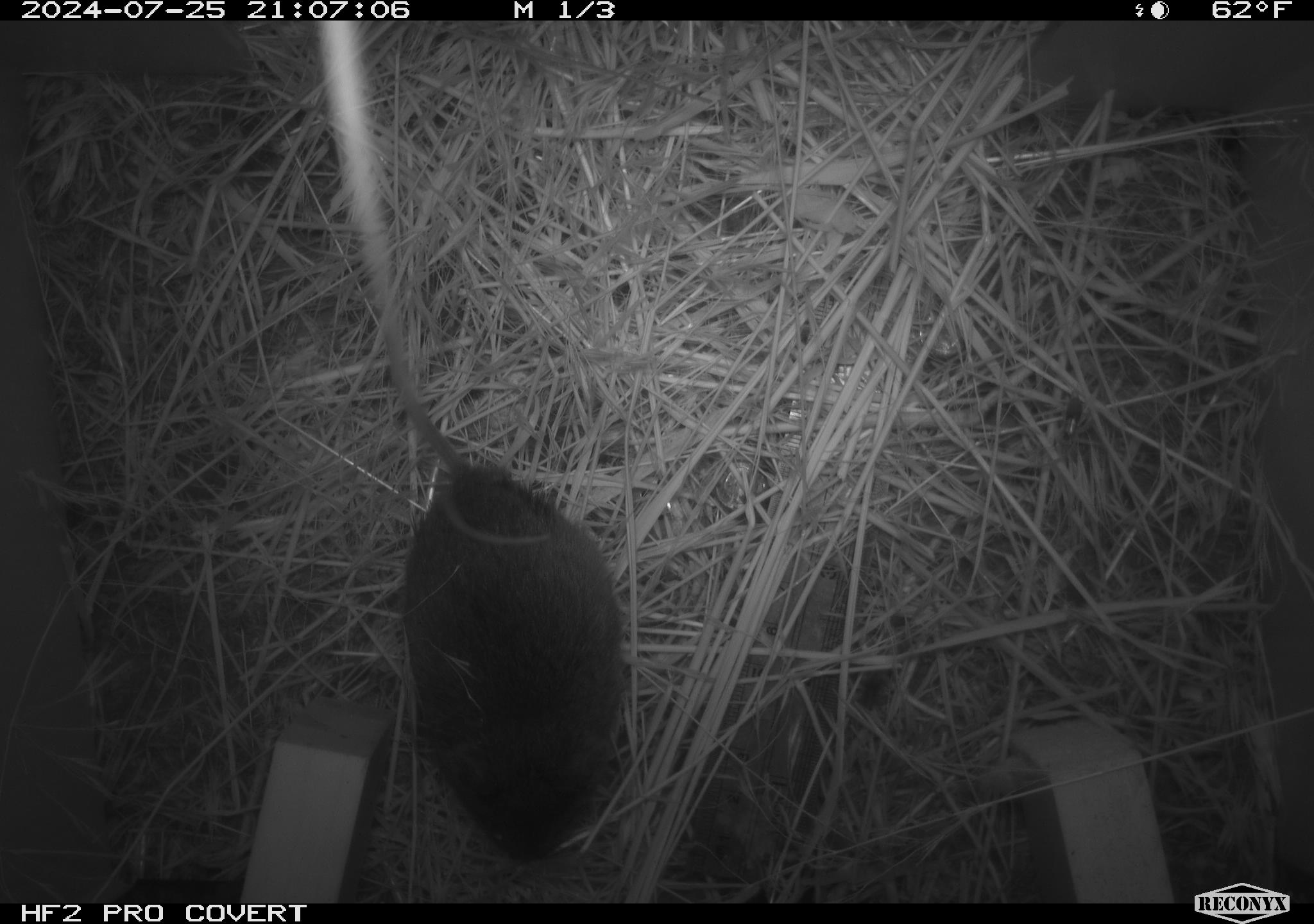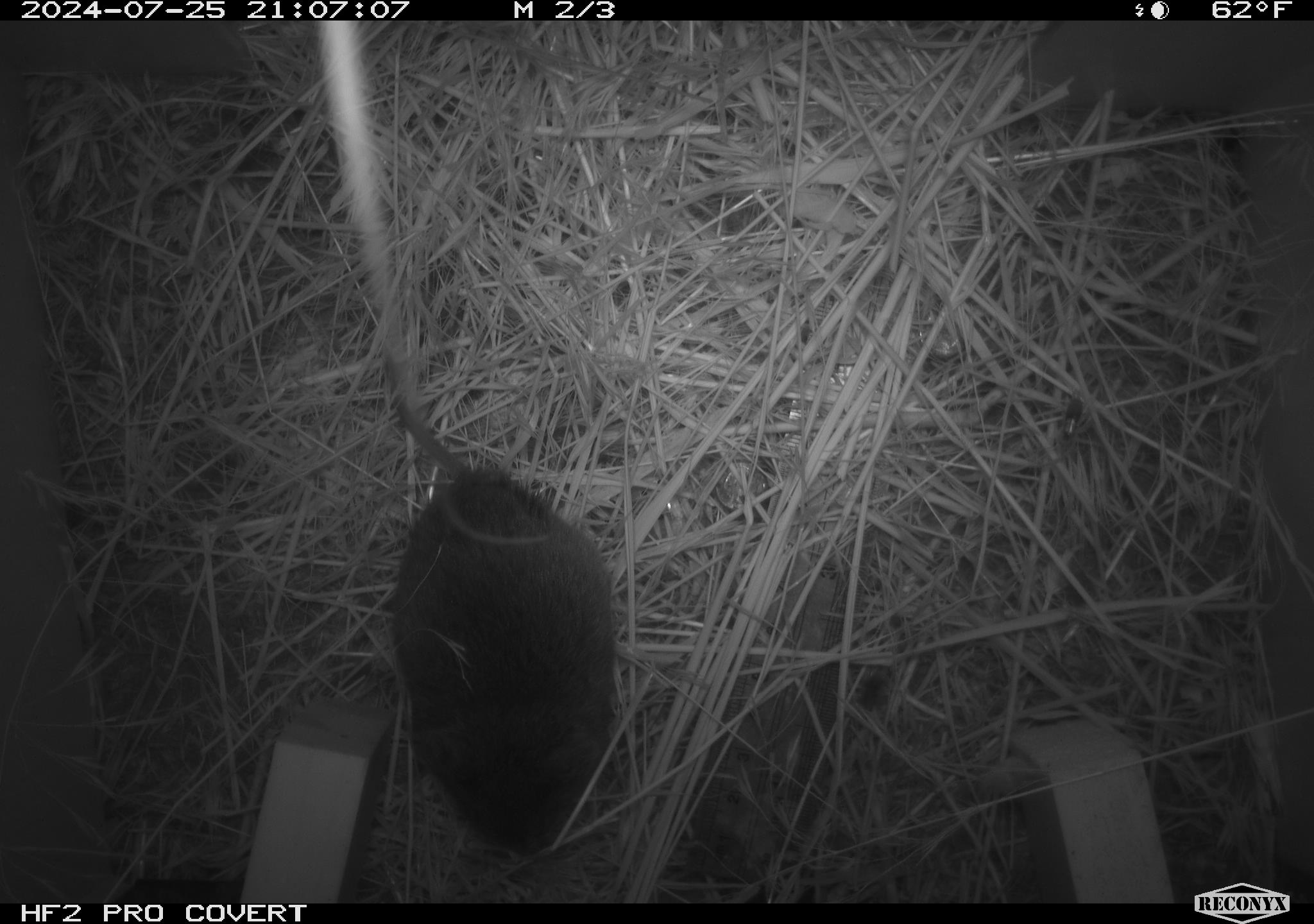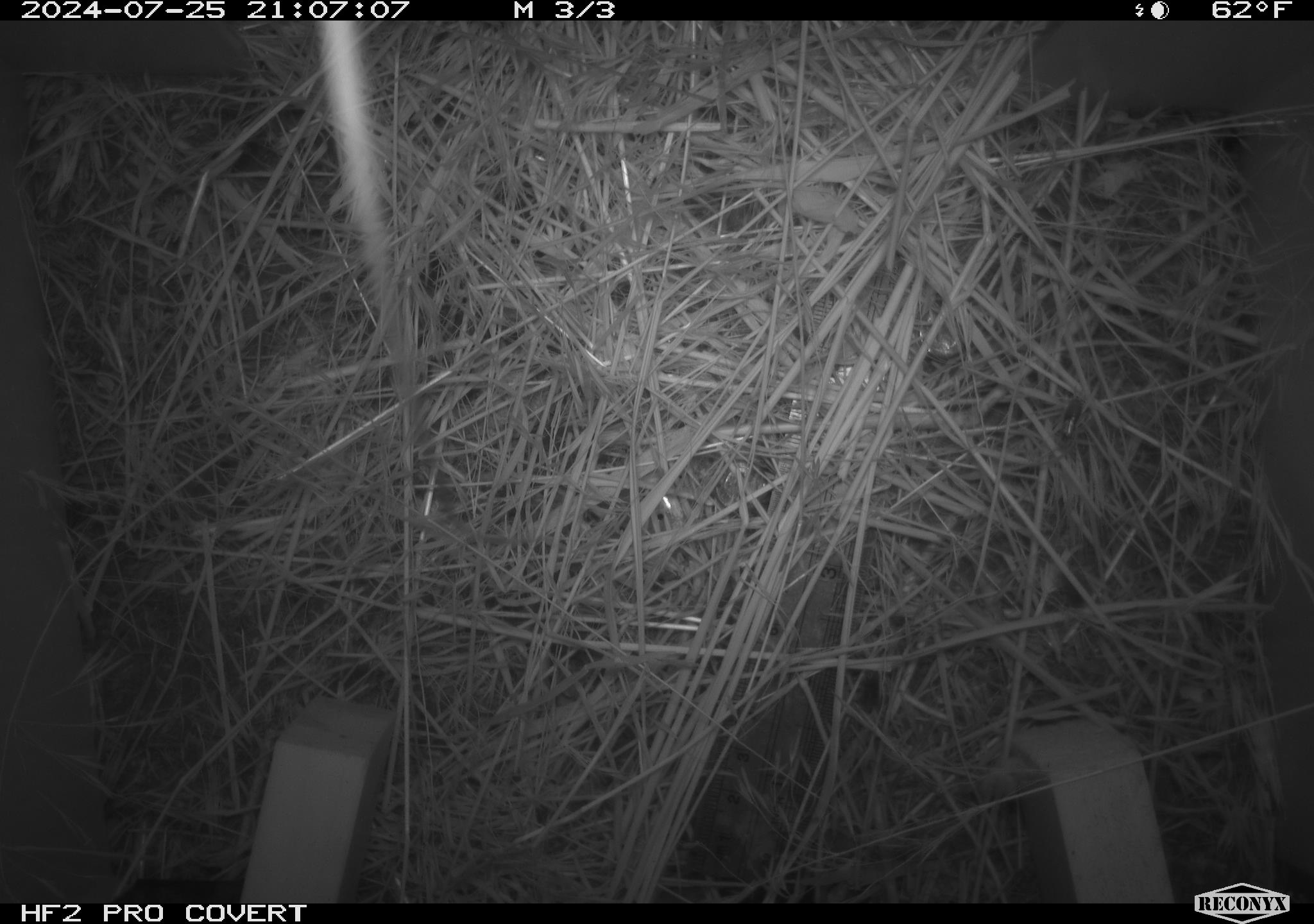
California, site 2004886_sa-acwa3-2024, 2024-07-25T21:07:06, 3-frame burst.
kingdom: Animalia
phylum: Chordata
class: Mammalia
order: Rodentia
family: Cricetidae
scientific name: Arvicolinae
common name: voles, lemmings, and muskrats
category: arvicolinae subfamily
Arvicolinae subfamily (voles, lemmings, and muskrats) (Arvicolinae).